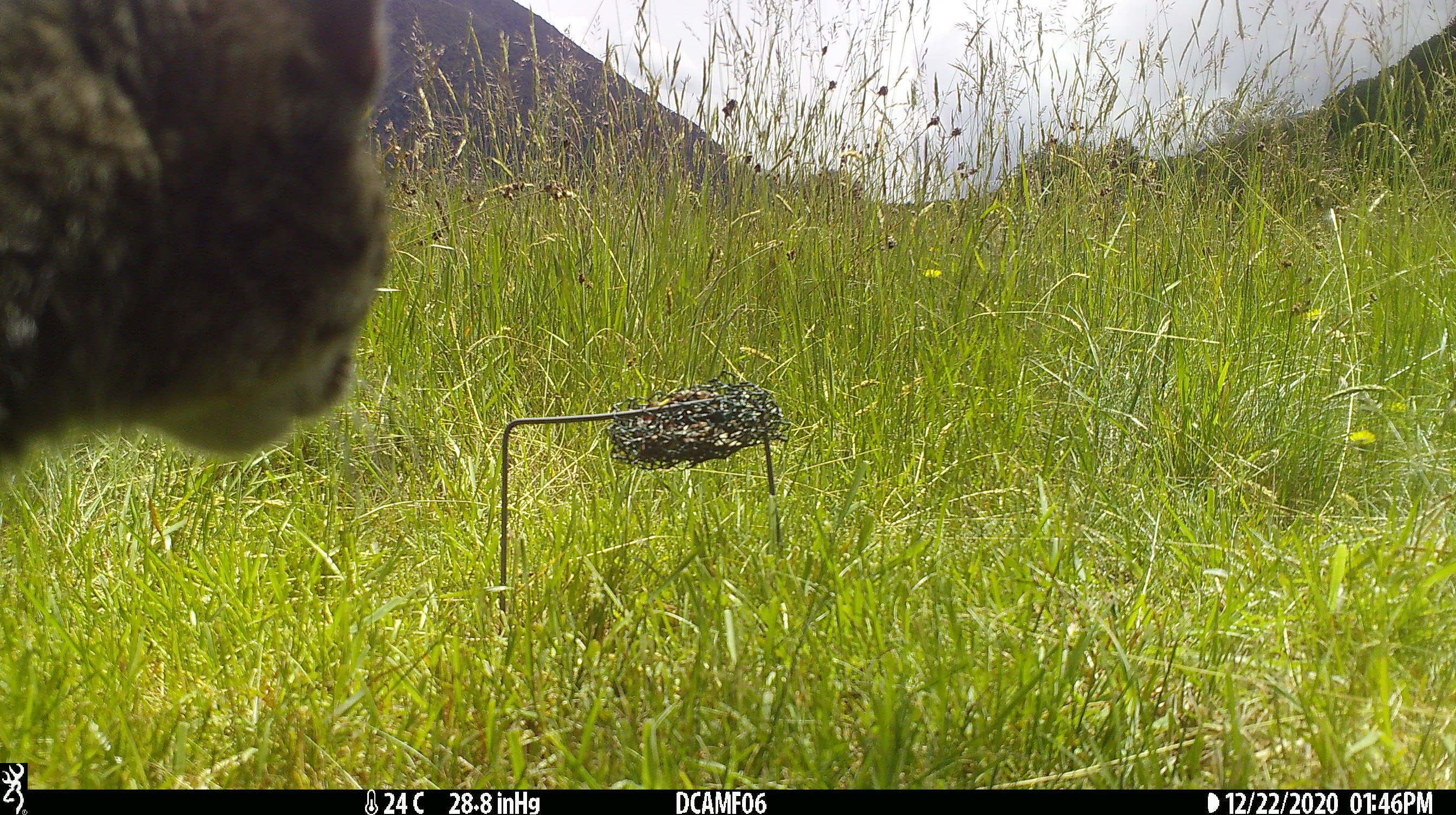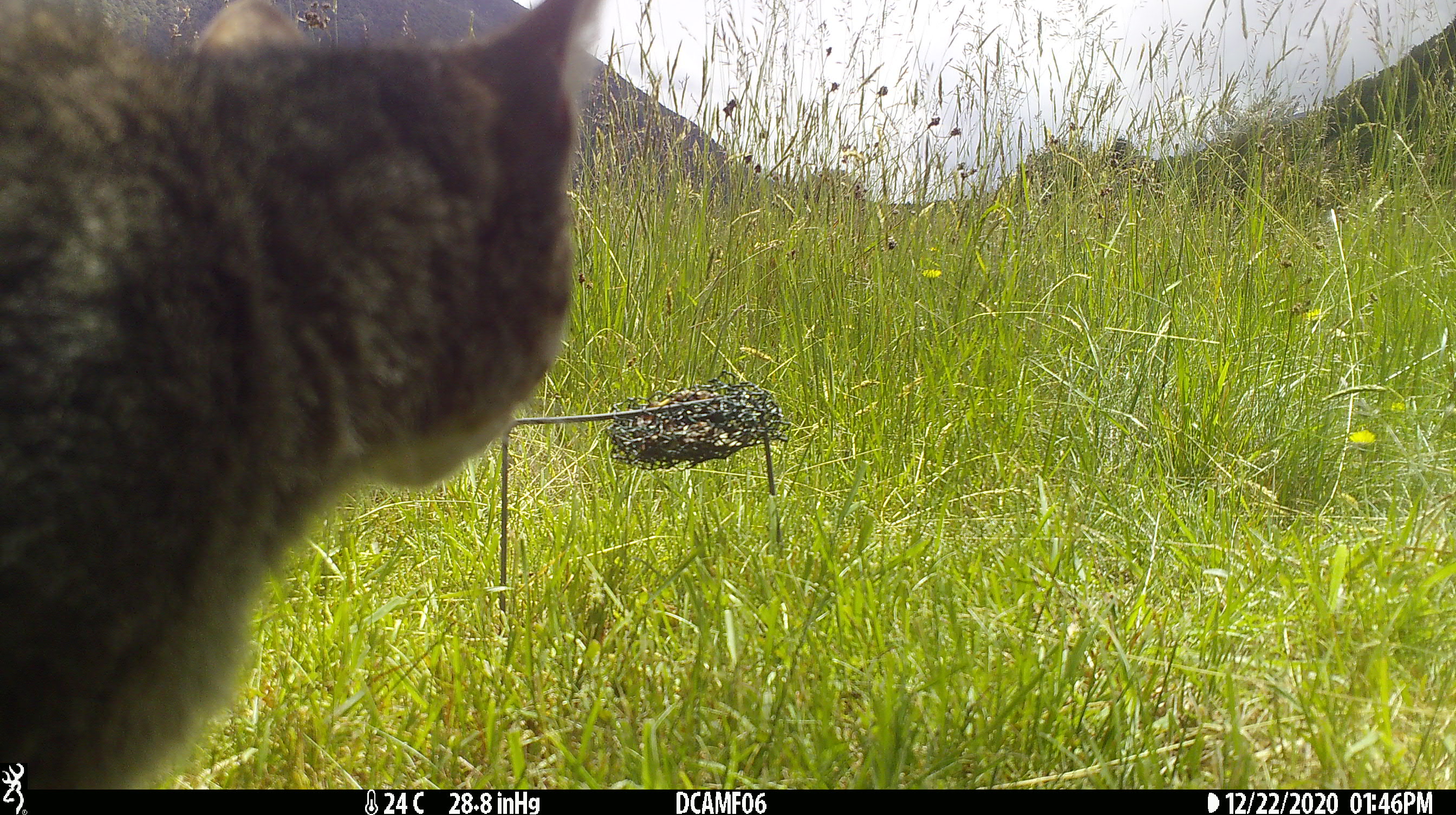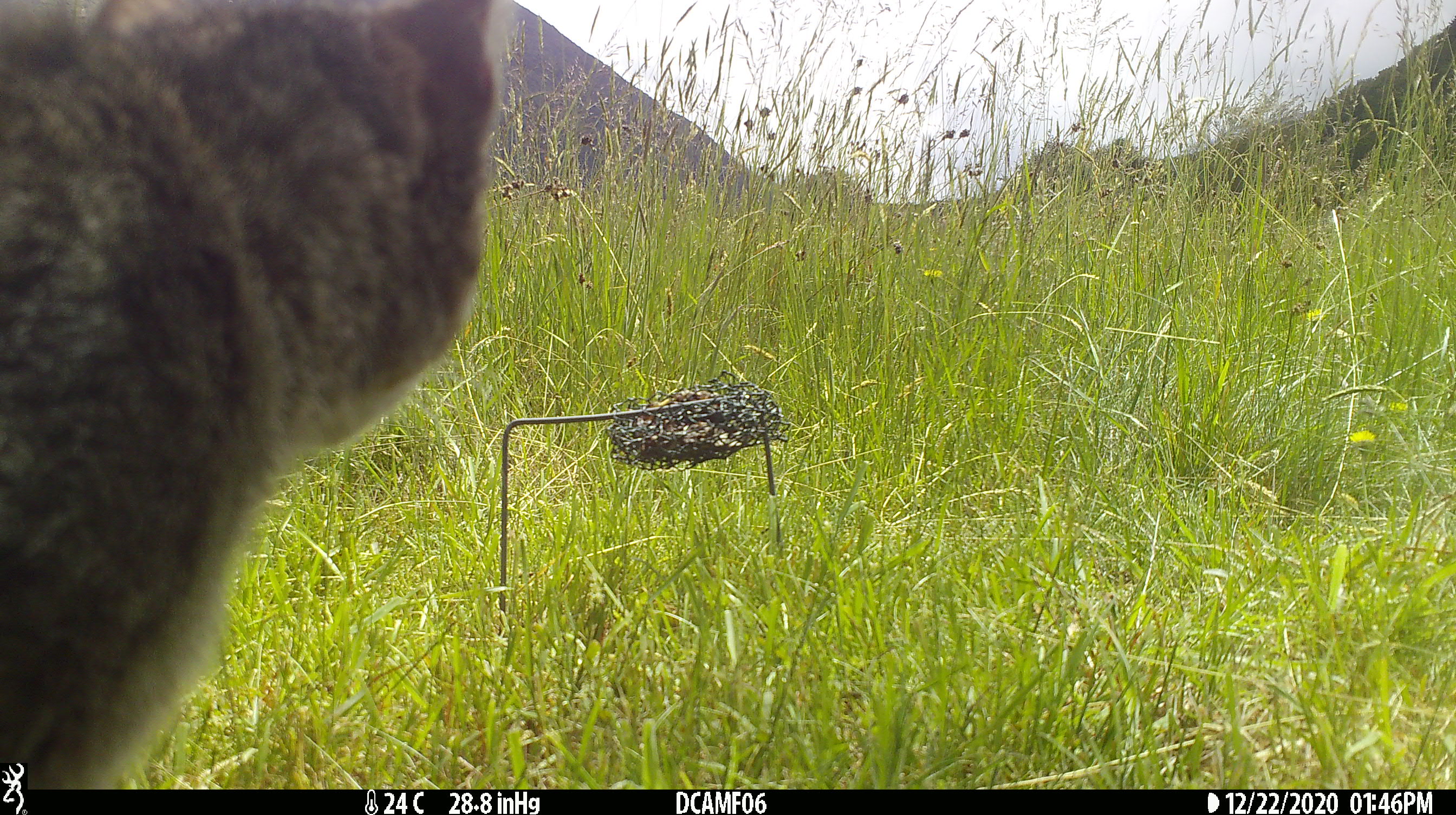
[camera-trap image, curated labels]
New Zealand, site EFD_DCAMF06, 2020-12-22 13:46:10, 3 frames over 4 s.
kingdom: Animalia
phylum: Chordata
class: Mammalia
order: Carnivora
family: Felidae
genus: Felis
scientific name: Felis catus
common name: domestic cat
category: cat